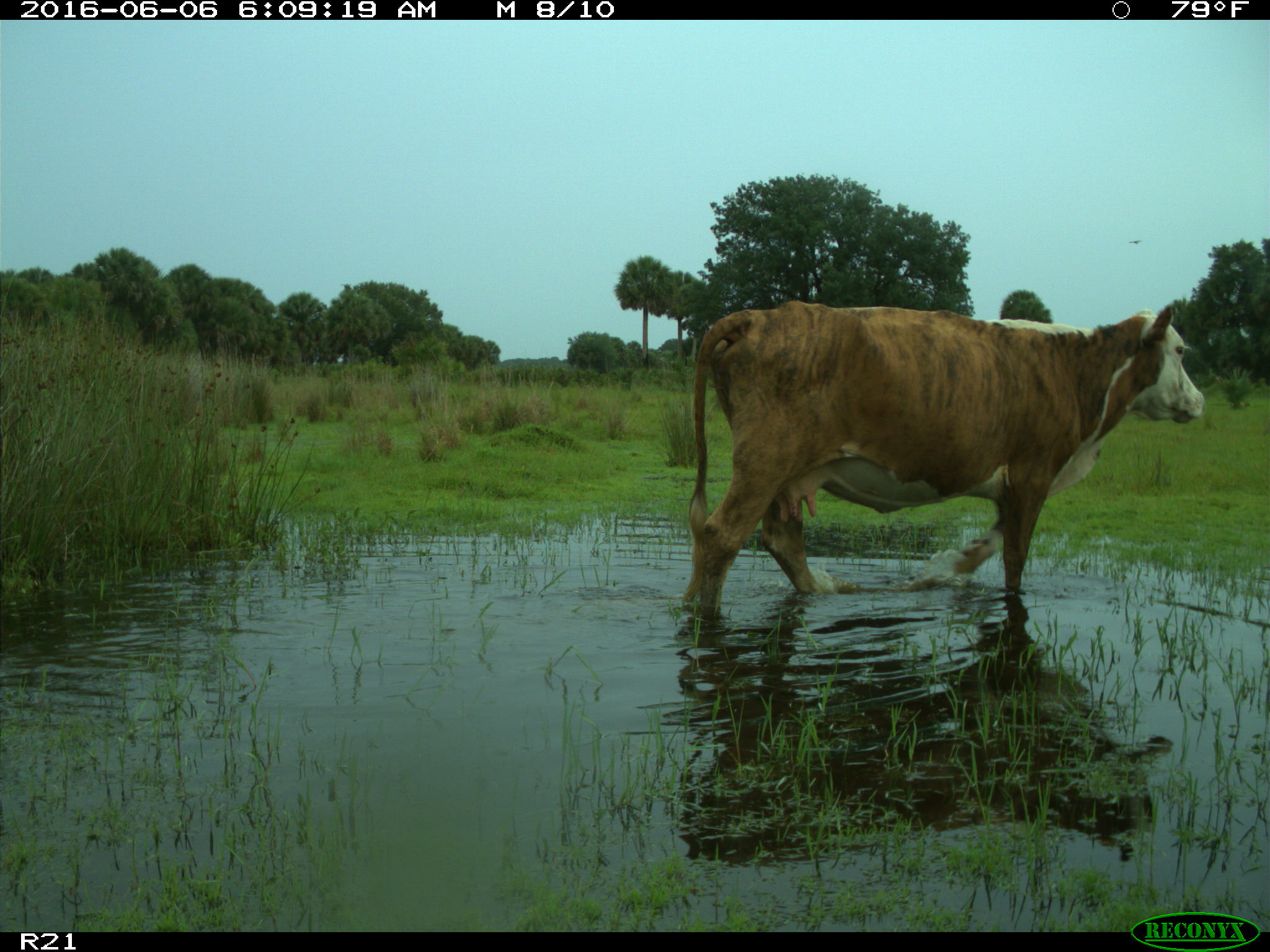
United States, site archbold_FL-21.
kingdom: Animalia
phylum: Chordata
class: Mammalia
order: Artiodactyla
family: Bovidae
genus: Bos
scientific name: Bos taurus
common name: domestic cow